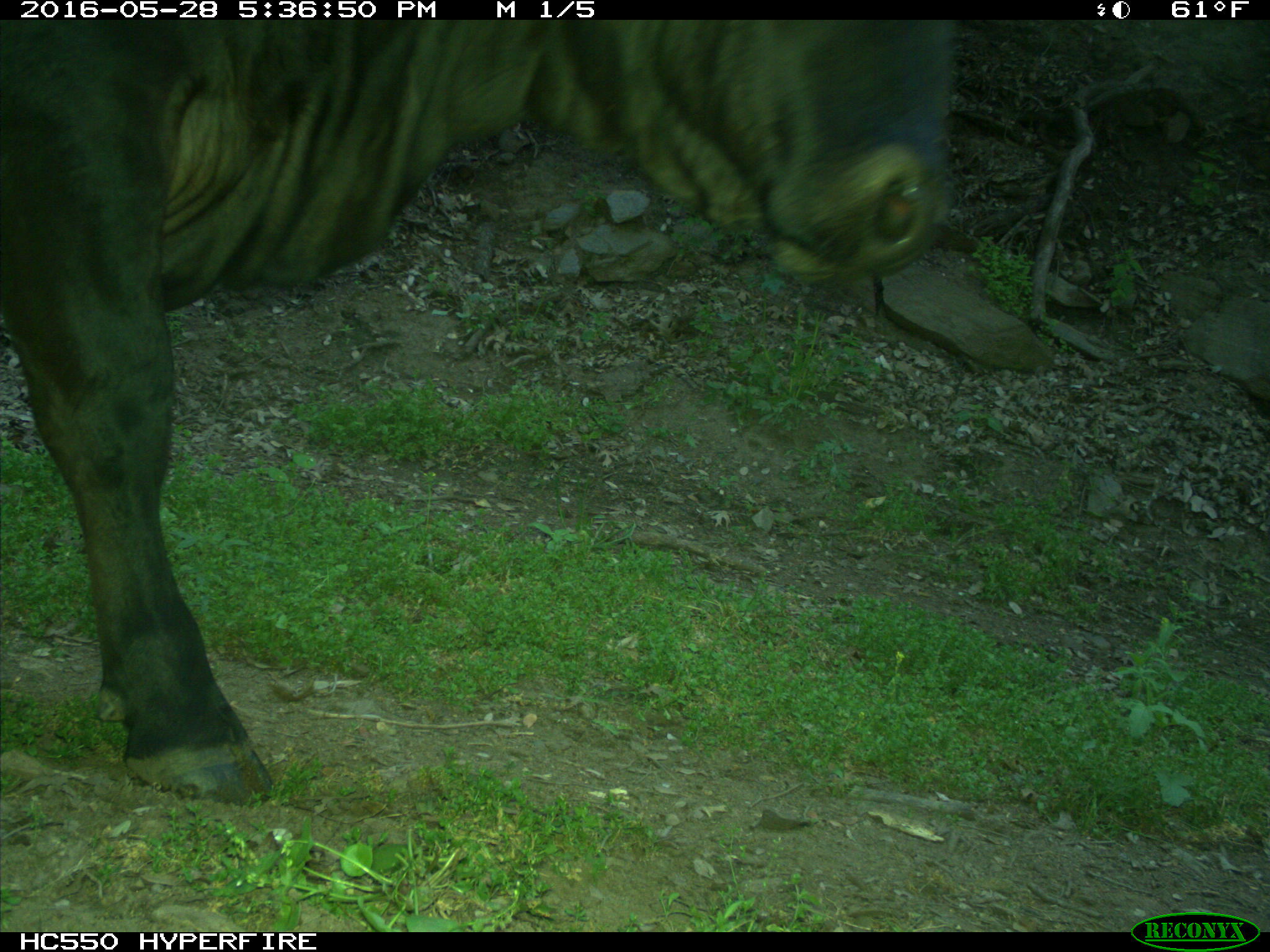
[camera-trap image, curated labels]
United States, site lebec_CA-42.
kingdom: Animalia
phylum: Chordata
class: Mammalia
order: Artiodactyla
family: Bovidae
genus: Bos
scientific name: Bos taurus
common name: domestic cow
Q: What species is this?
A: Bos taurus (domestic cow).